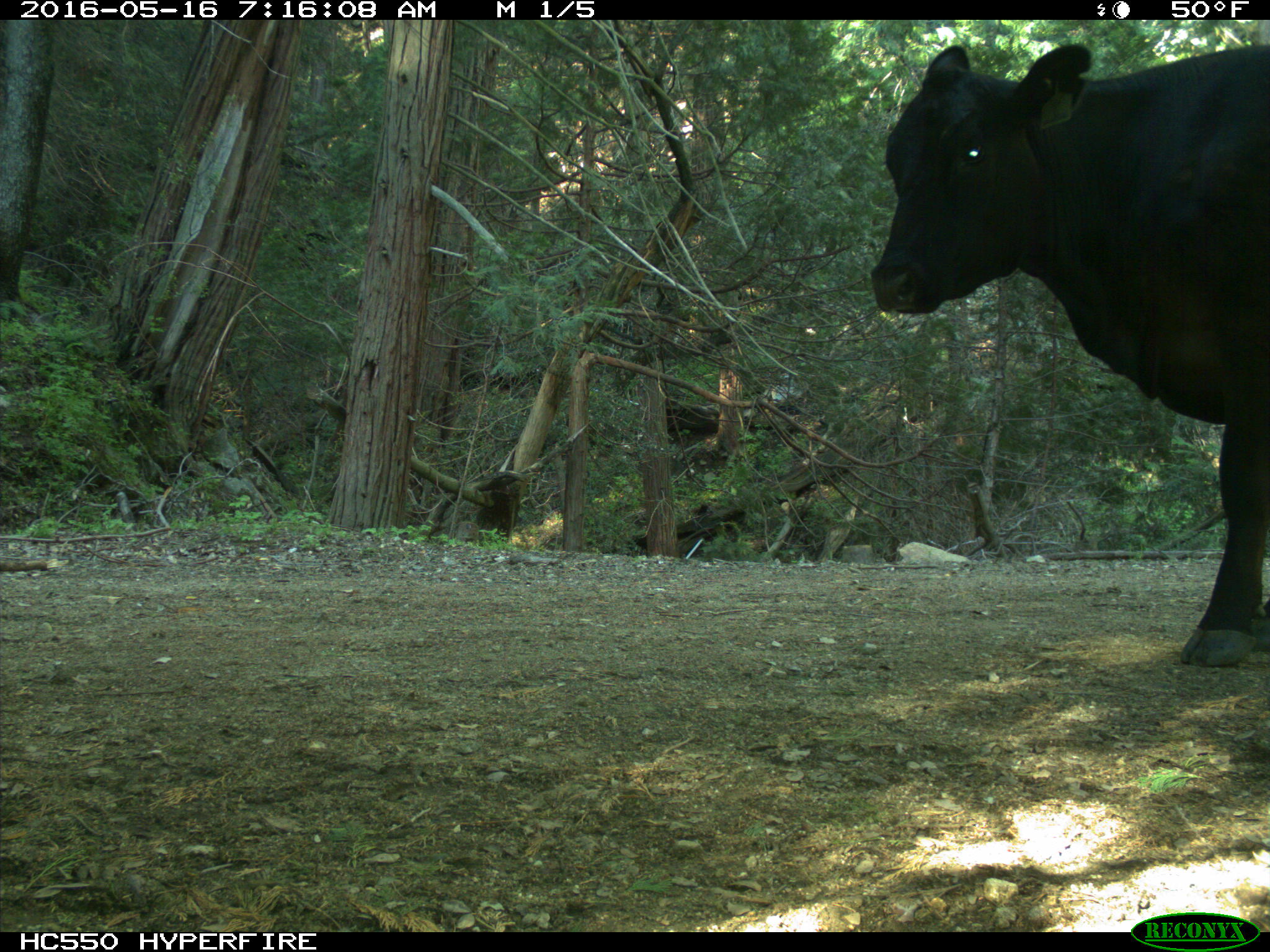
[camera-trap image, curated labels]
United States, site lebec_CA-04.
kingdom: Animalia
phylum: Chordata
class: Mammalia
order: Artiodactyla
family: Bovidae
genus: Bos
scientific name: Bos taurus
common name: domestic cow